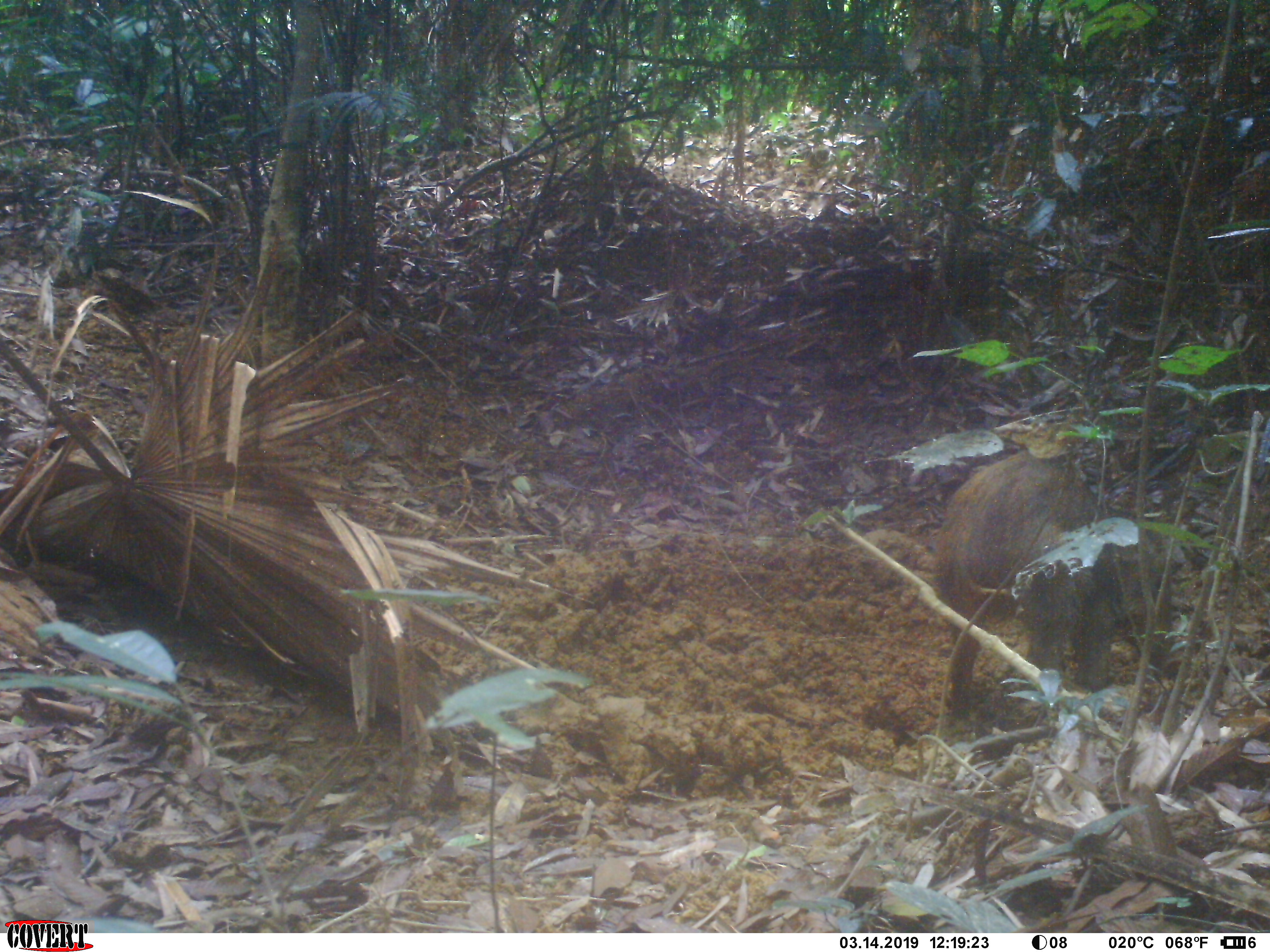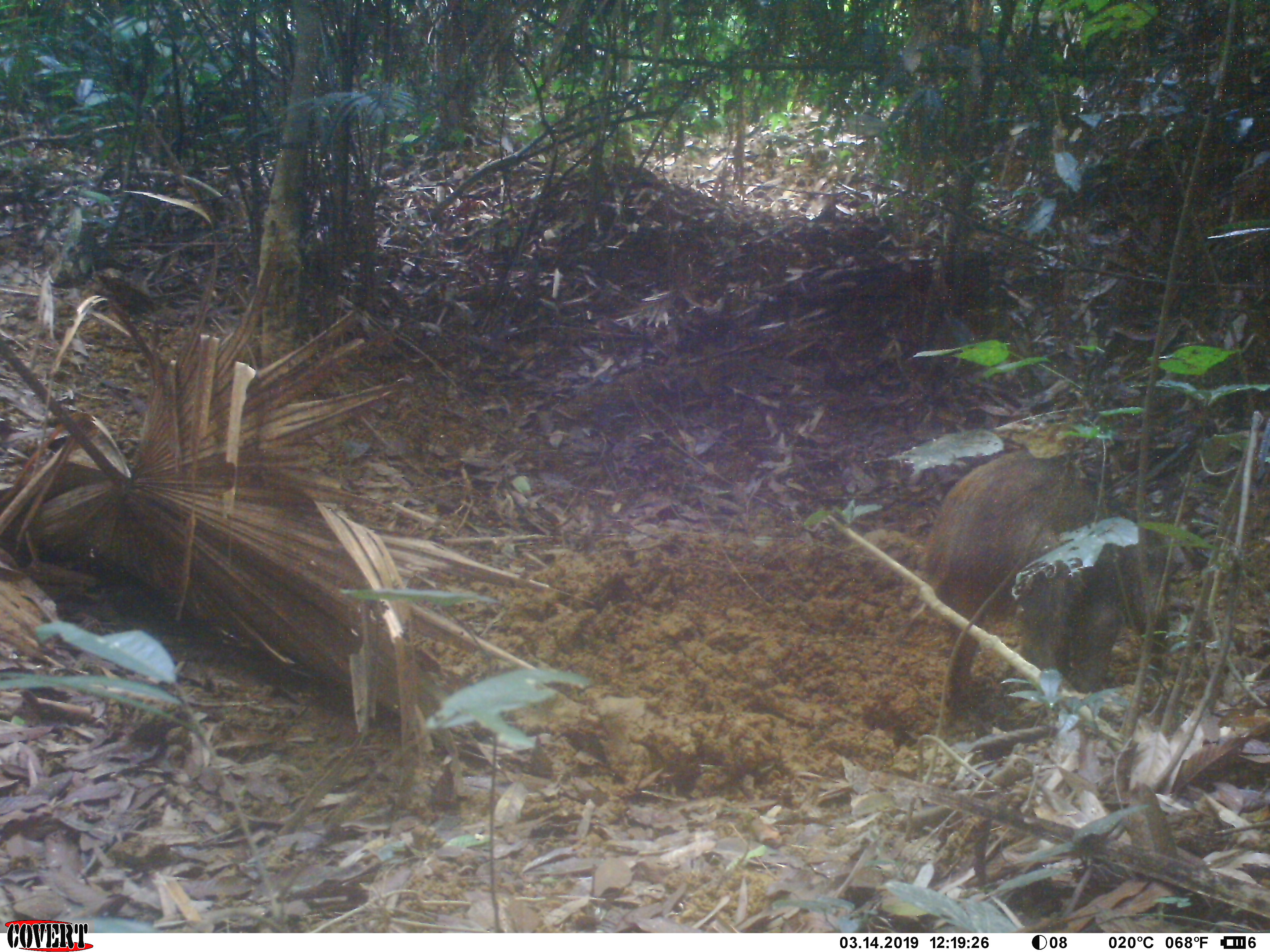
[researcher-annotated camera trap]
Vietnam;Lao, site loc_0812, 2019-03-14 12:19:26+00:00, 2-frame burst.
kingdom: Animalia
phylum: Chordata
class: Mammalia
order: Artiodactyla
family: Suidae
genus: Sus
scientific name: Sus scrofa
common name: eurasian wild pig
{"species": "eurasian wild pig (Sus scrofa)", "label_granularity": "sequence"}